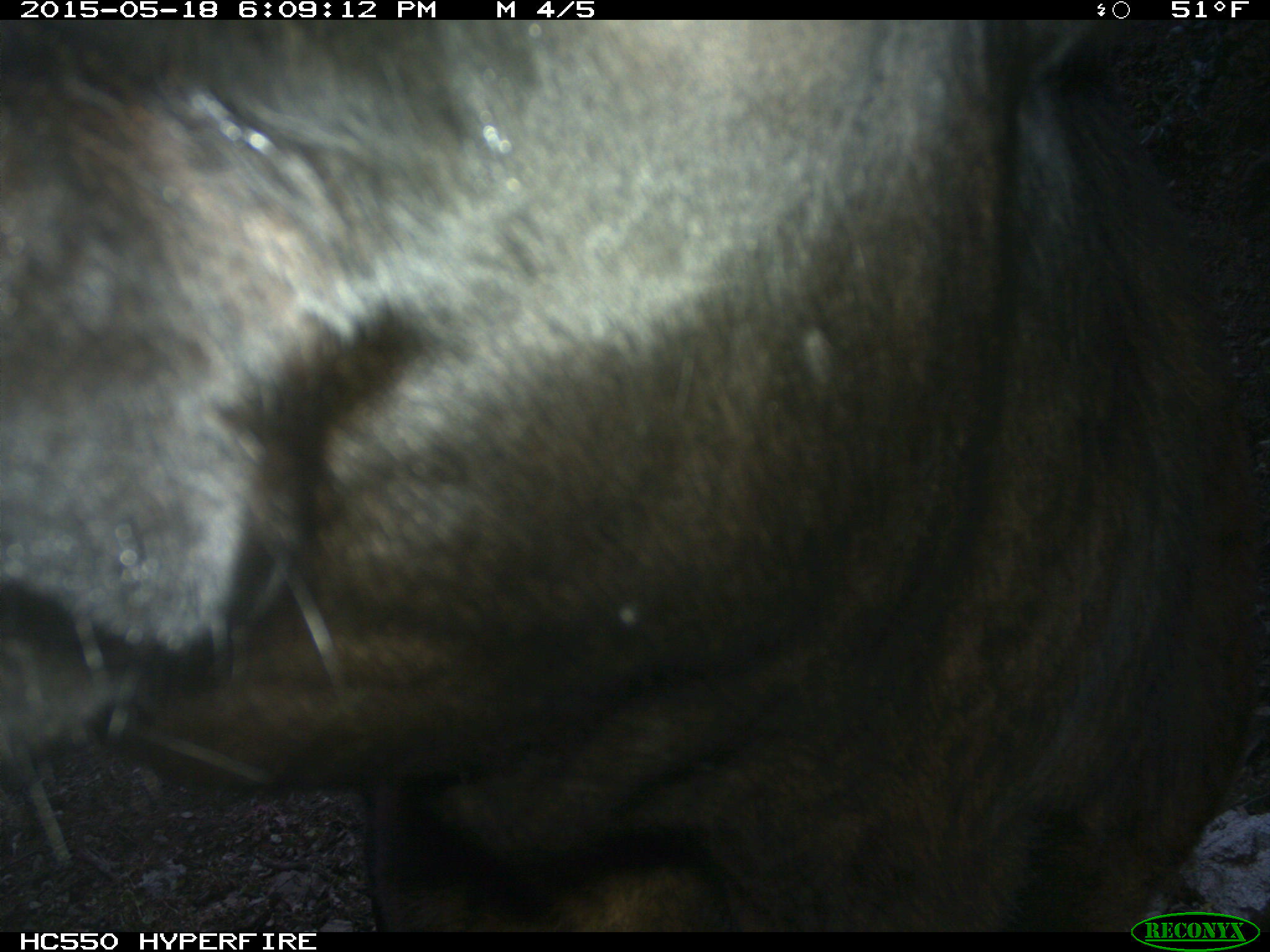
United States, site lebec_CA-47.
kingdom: Animalia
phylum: Chordata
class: Mammalia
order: Artiodactyla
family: Bovidae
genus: Bos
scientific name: Bos taurus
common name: domestic cow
Bos taurus (domestic cow).